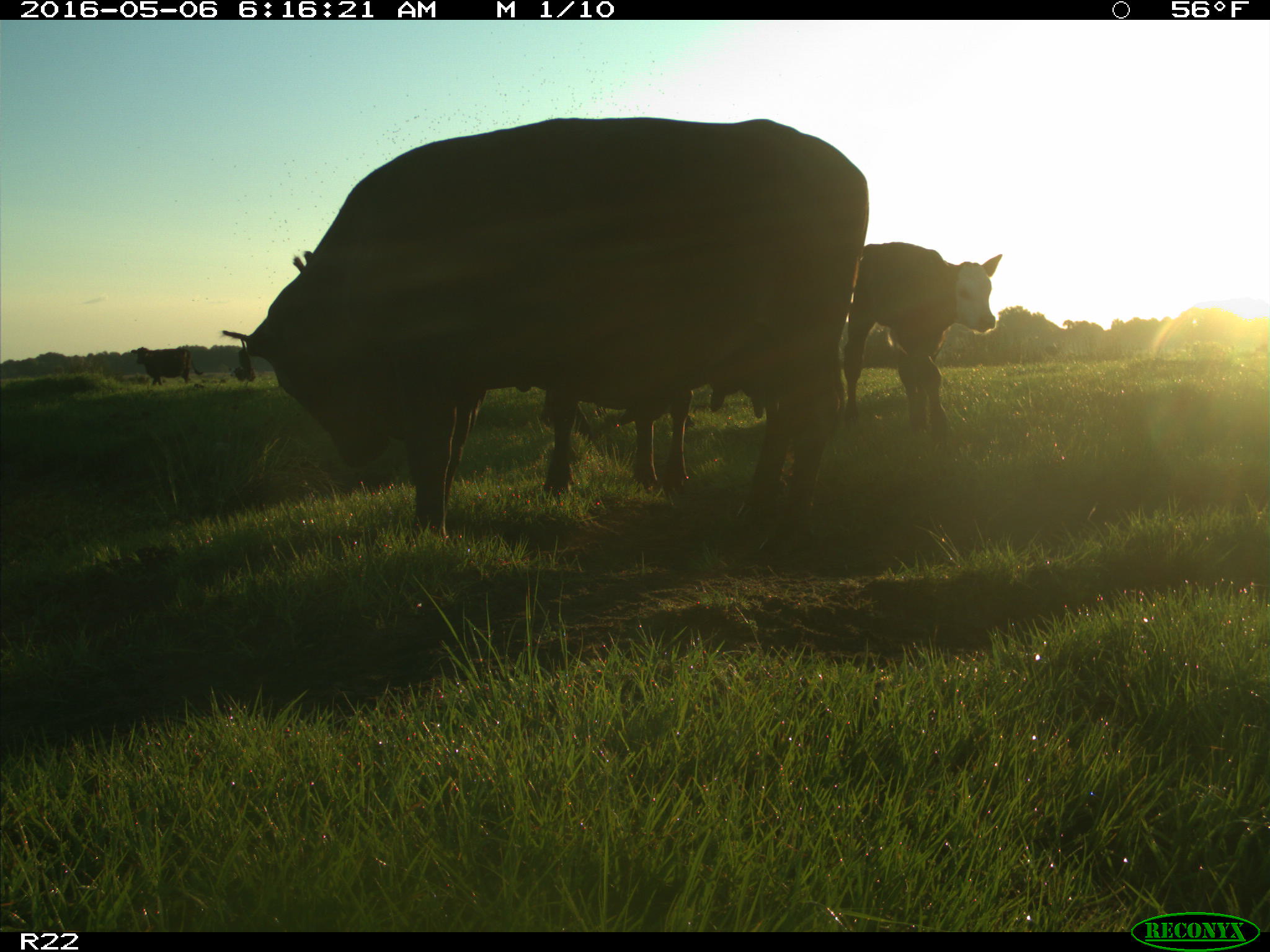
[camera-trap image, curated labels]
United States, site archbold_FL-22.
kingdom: Animalia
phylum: Chordata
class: Mammalia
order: Artiodactyla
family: Bovidae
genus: Bos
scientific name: Bos taurus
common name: domestic cow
Bos taurus (domestic cow).